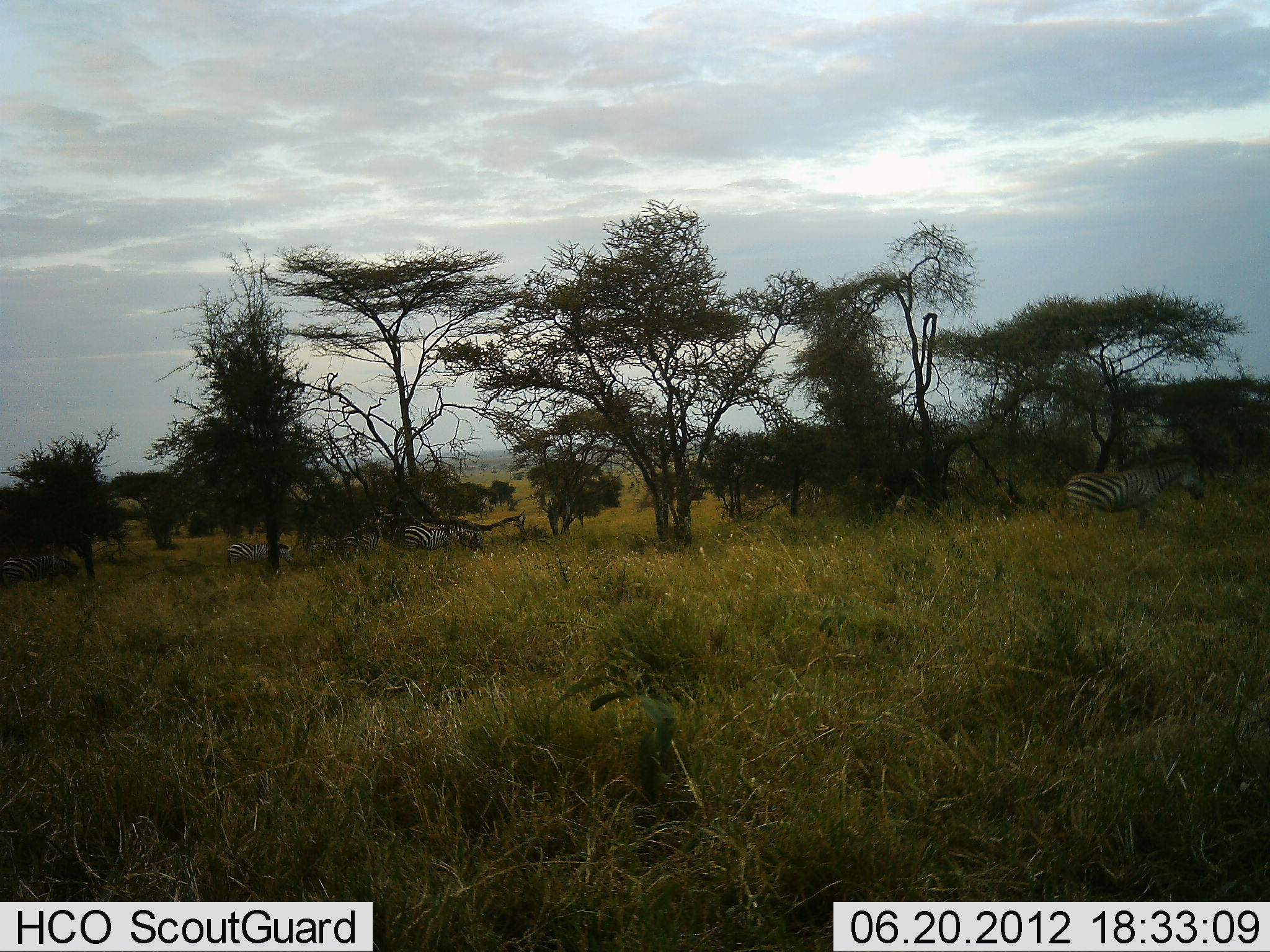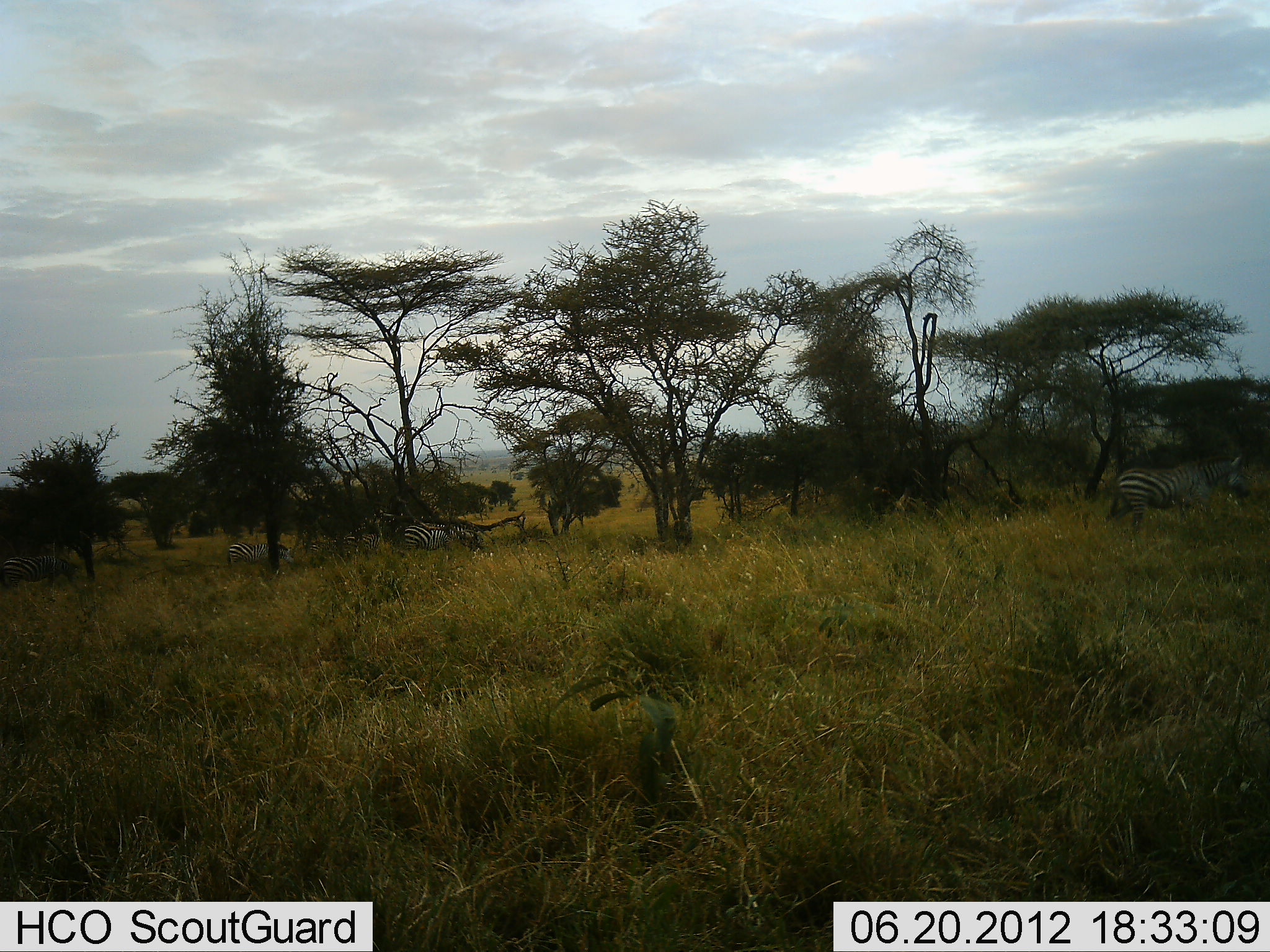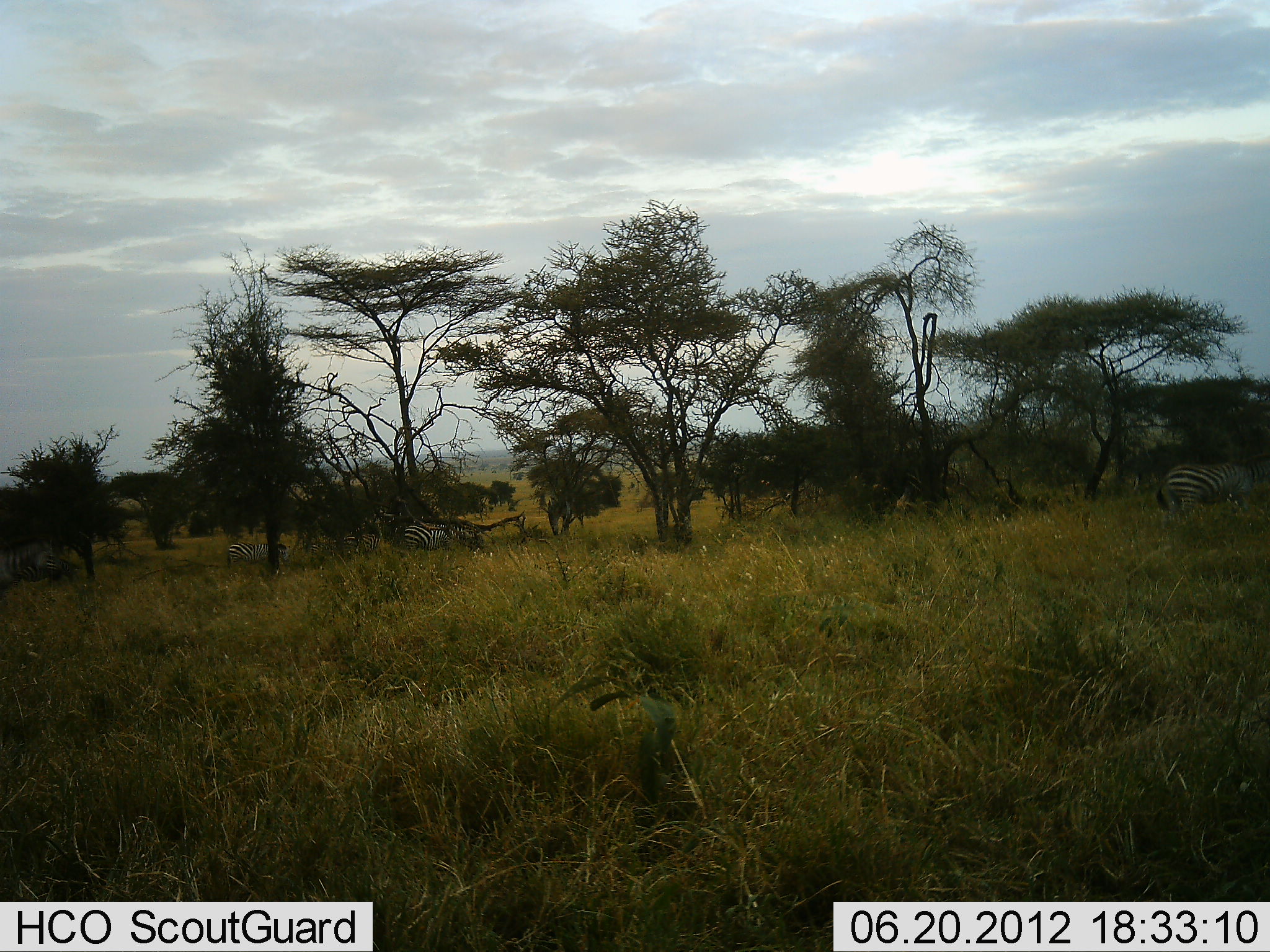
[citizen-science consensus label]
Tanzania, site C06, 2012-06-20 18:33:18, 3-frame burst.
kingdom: Animalia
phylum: Chordata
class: Mammalia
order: Perissodactyla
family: Equidae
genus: Equus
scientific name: Equus quagga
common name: plains zebra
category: zebra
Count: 4.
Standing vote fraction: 60%.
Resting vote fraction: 0%.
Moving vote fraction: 100%.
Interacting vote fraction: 0%.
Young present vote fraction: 0%.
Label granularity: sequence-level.